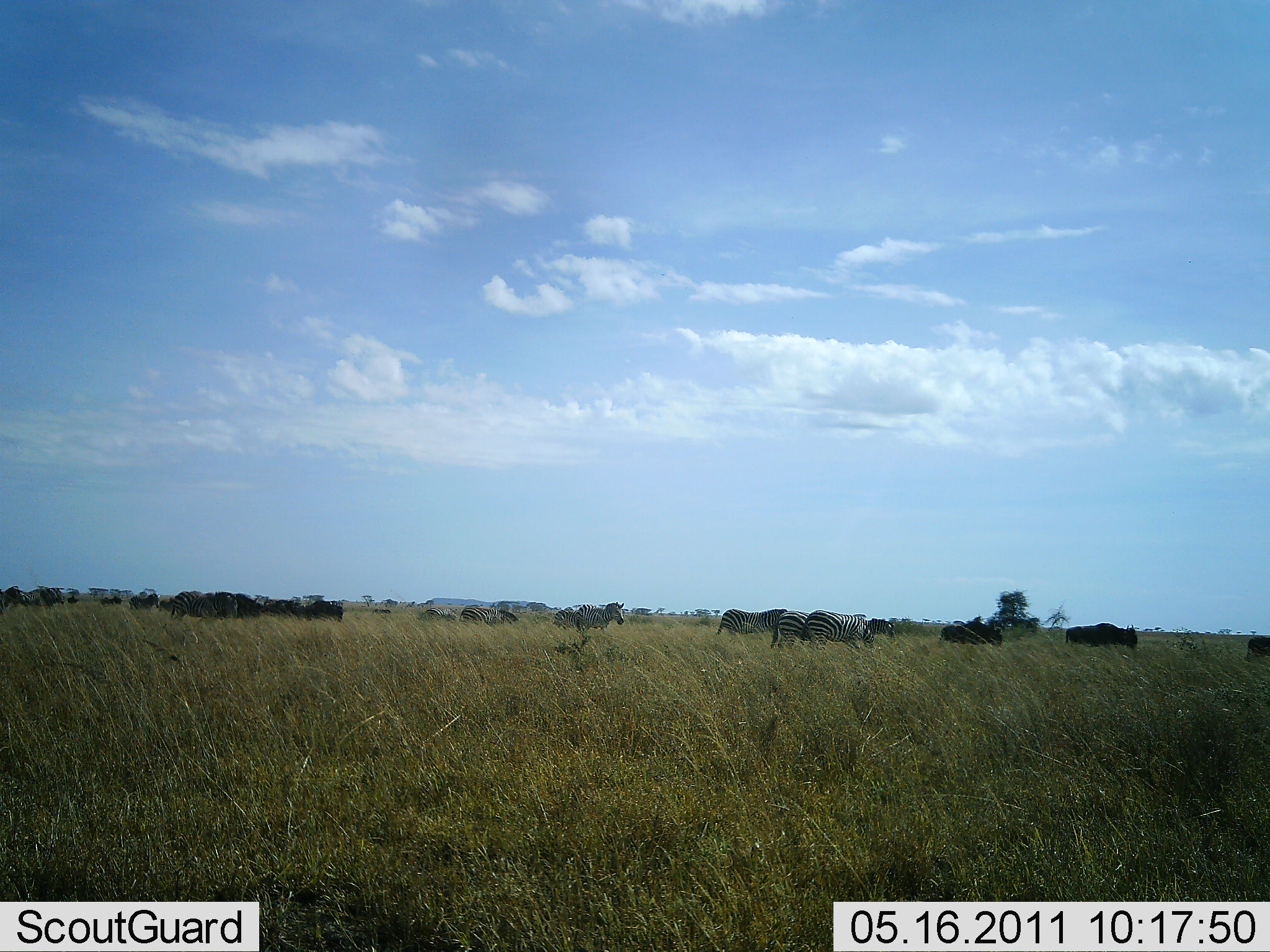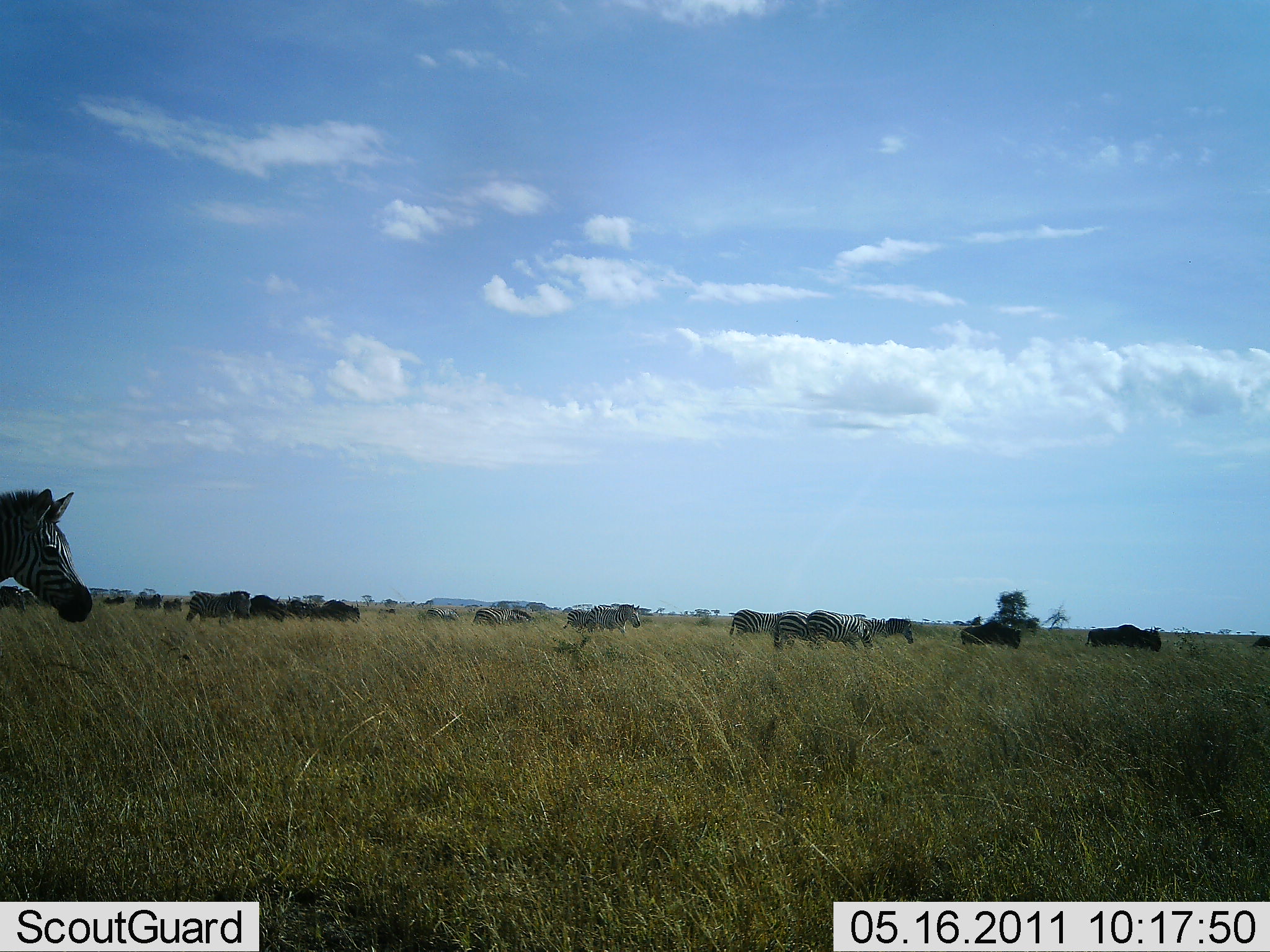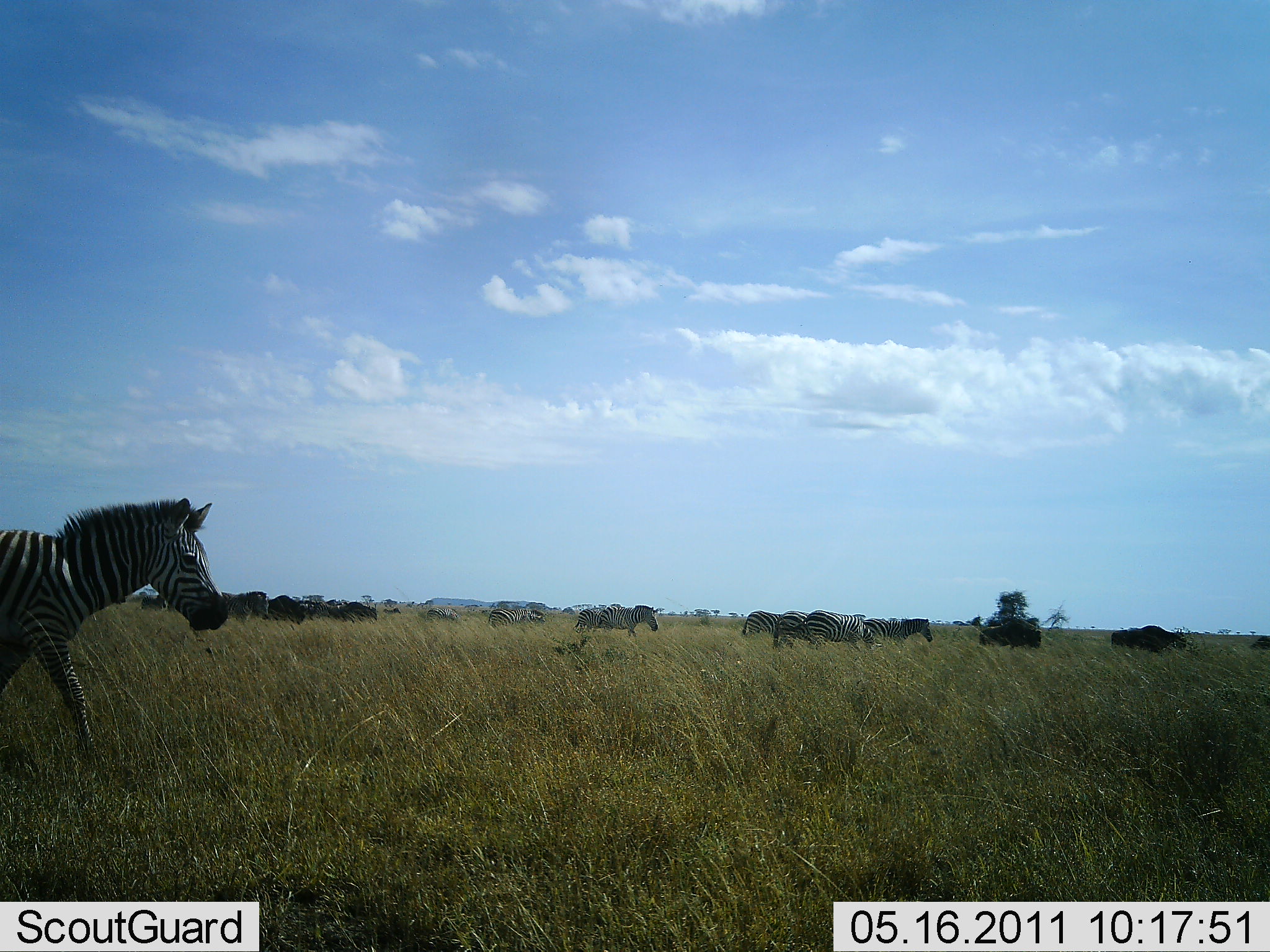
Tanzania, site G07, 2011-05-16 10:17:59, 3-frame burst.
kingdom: Animalia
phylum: Chordata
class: Mammalia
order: Artiodactyla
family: Bovidae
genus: Connochaetes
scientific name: Connochaetes taurinus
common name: blue wildebeest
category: wildebeest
Wildebeest (blue wildebeest) (Connochaetes taurinus), count 10. Behavior (volunteer vote fractions): standing 0%, resting 0%, moving 100%, interacting 0%. Young present (vote fraction): 0%. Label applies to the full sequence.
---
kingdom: Animalia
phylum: Chordata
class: Mammalia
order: Perissodactyla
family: Equidae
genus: Equus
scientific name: Equus quagga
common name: plains zebra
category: zebra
Zebra (plains zebra) (Equus quagga), count 9. Behavior (volunteer vote fractions): standing 9%, resting 0%, moving 100%, interacting 0%. Young present (vote fraction): 0%. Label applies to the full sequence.